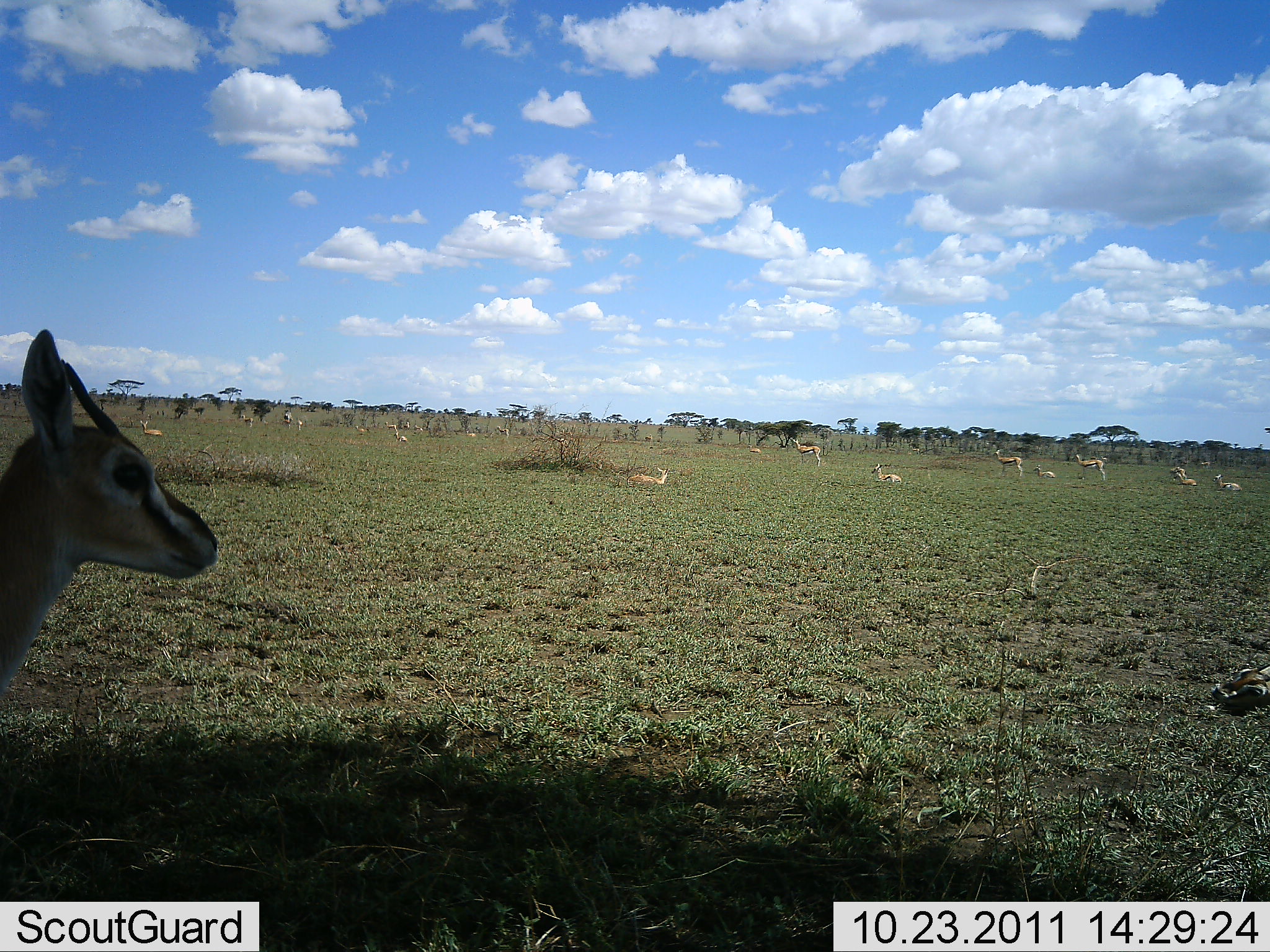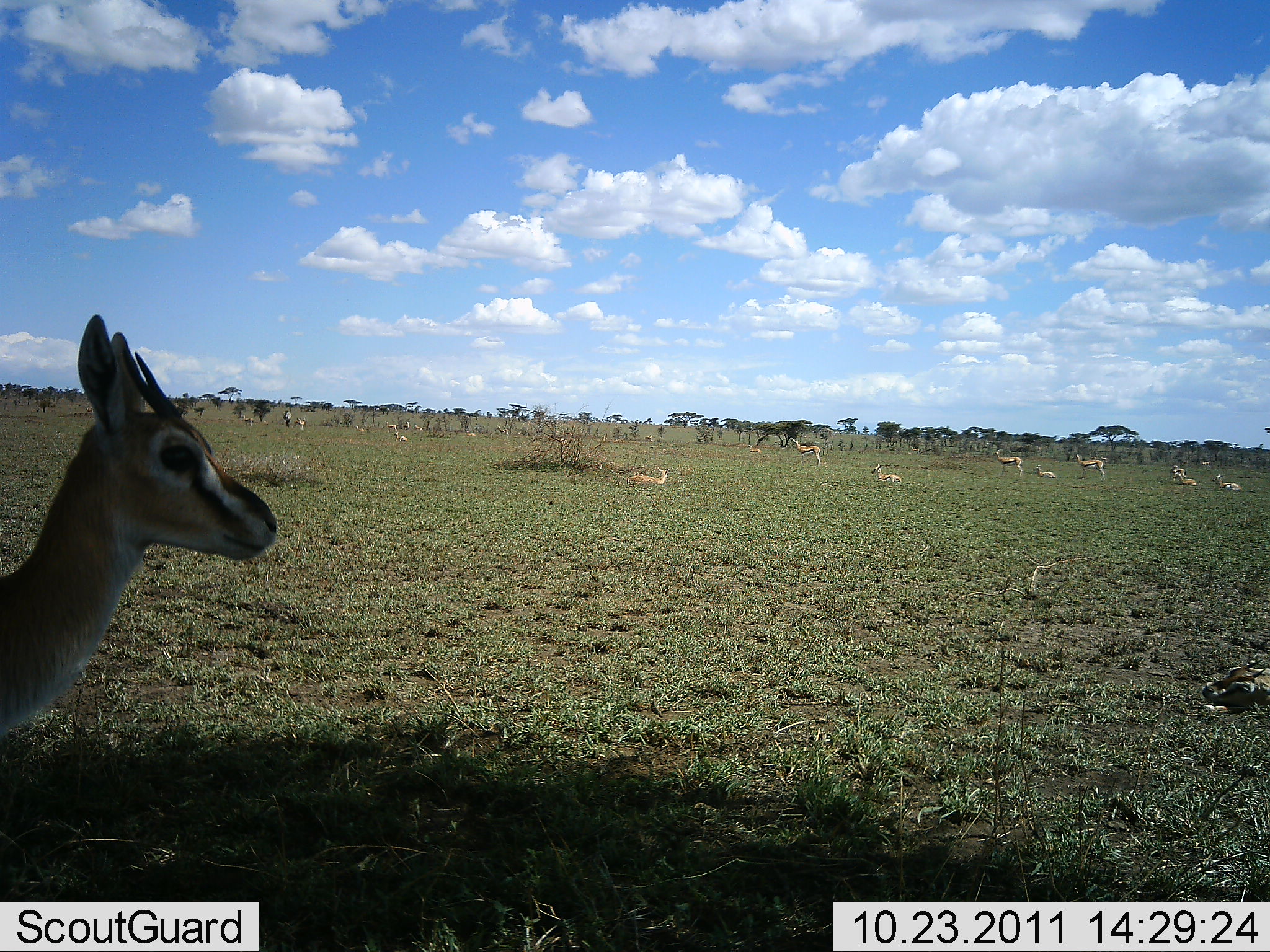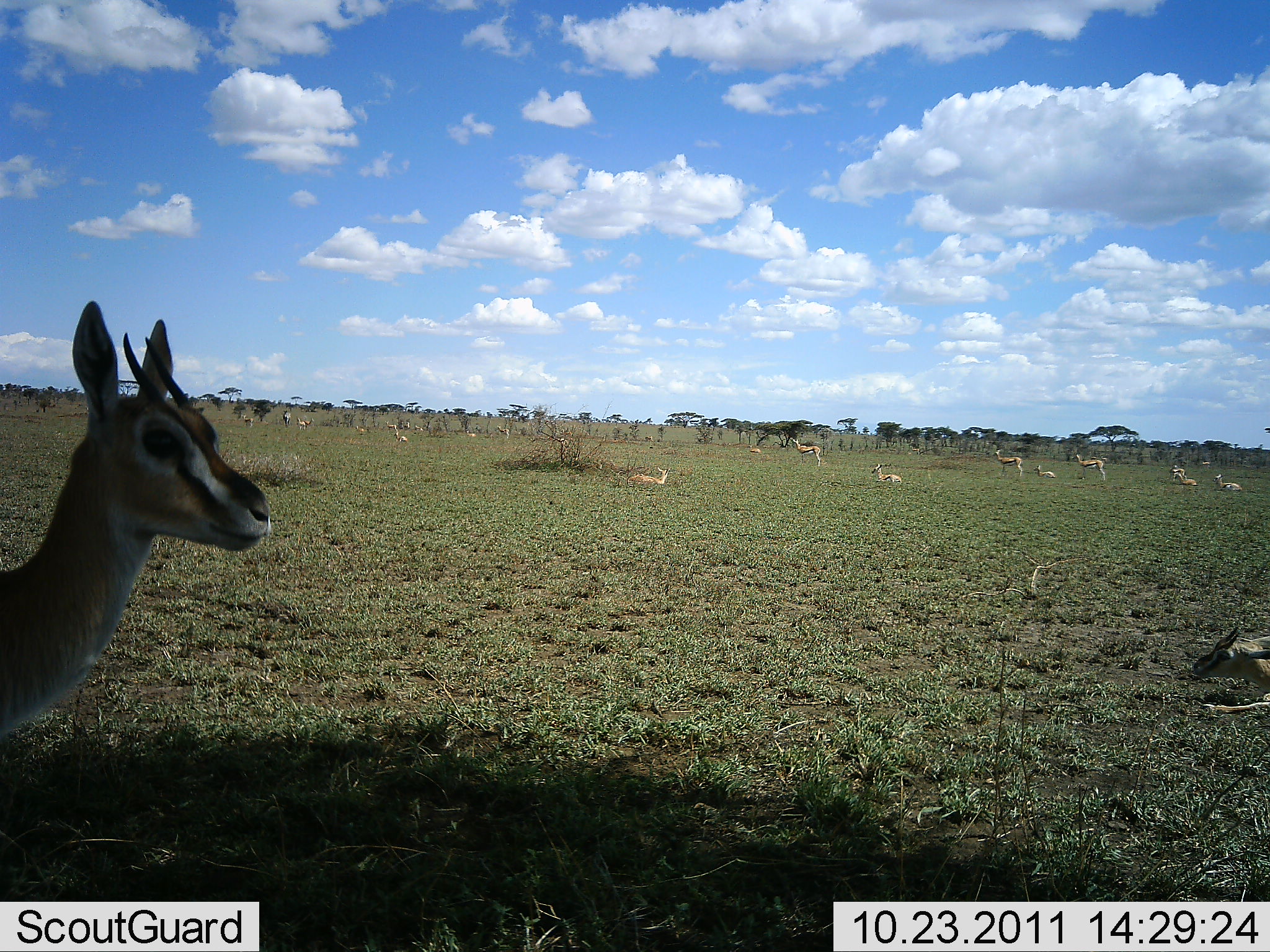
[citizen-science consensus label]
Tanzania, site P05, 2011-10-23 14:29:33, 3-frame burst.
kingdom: Animalia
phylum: Chordata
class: Mammalia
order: Artiodactyla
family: Bovidae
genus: Eudorcas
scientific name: Eudorcas thomsonii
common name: thomson's gazelle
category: gazellethomsons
Gazellethomsons (thomson's gazelle) (Eudorcas thomsonii), count 11-50. Behavior (volunteer vote fractions): standing 86%, resting 93%, moving 14%, interacting 7%. Young present (vote fraction): 0%. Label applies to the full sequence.